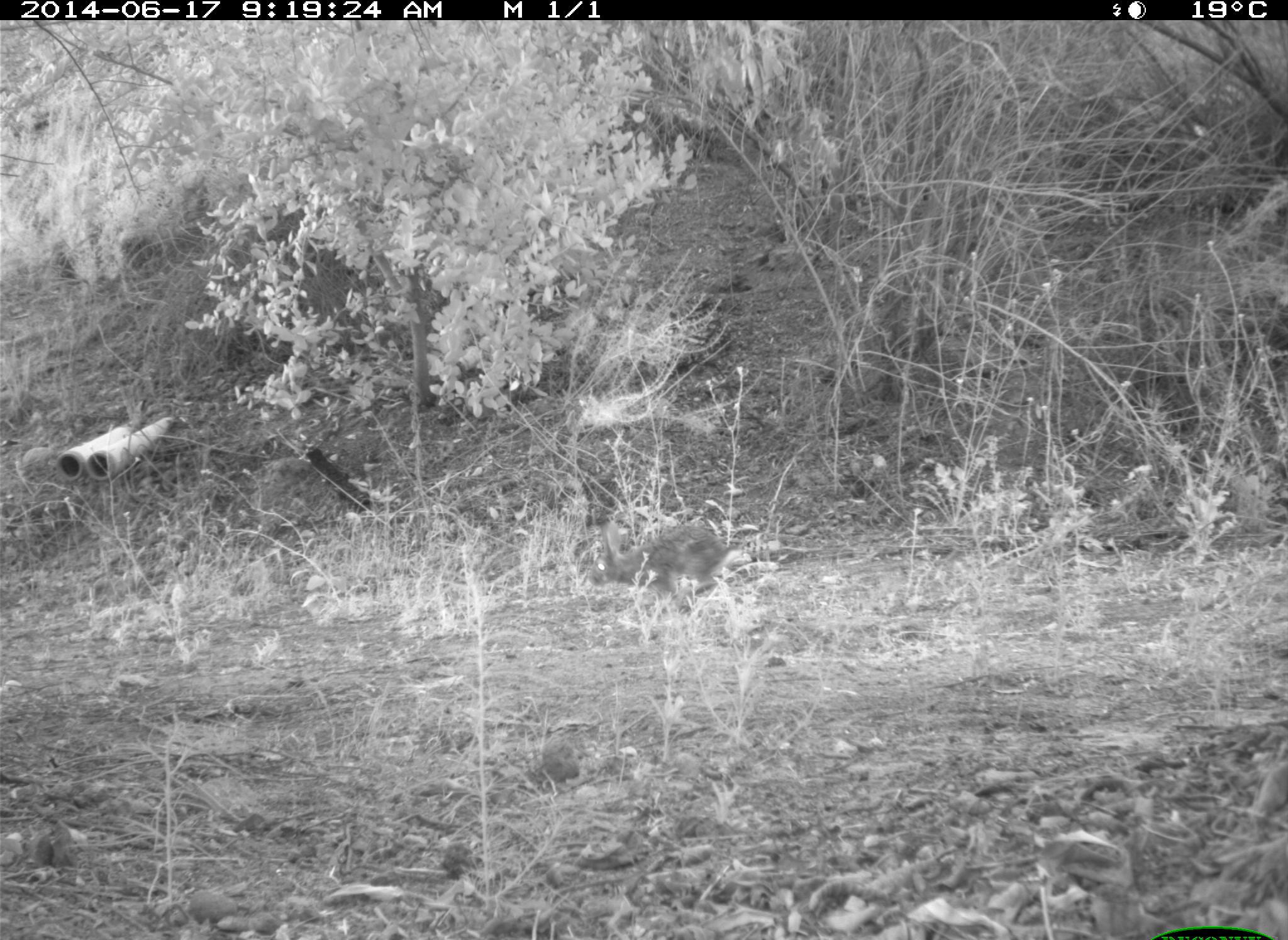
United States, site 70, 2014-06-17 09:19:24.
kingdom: Animalia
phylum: Chordata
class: Mammalia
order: Lagomorpha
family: Leporidae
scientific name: Leporidae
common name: rabbits and hares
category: rabbit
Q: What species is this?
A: Rabbit (rabbits and hares) (Leporidae).